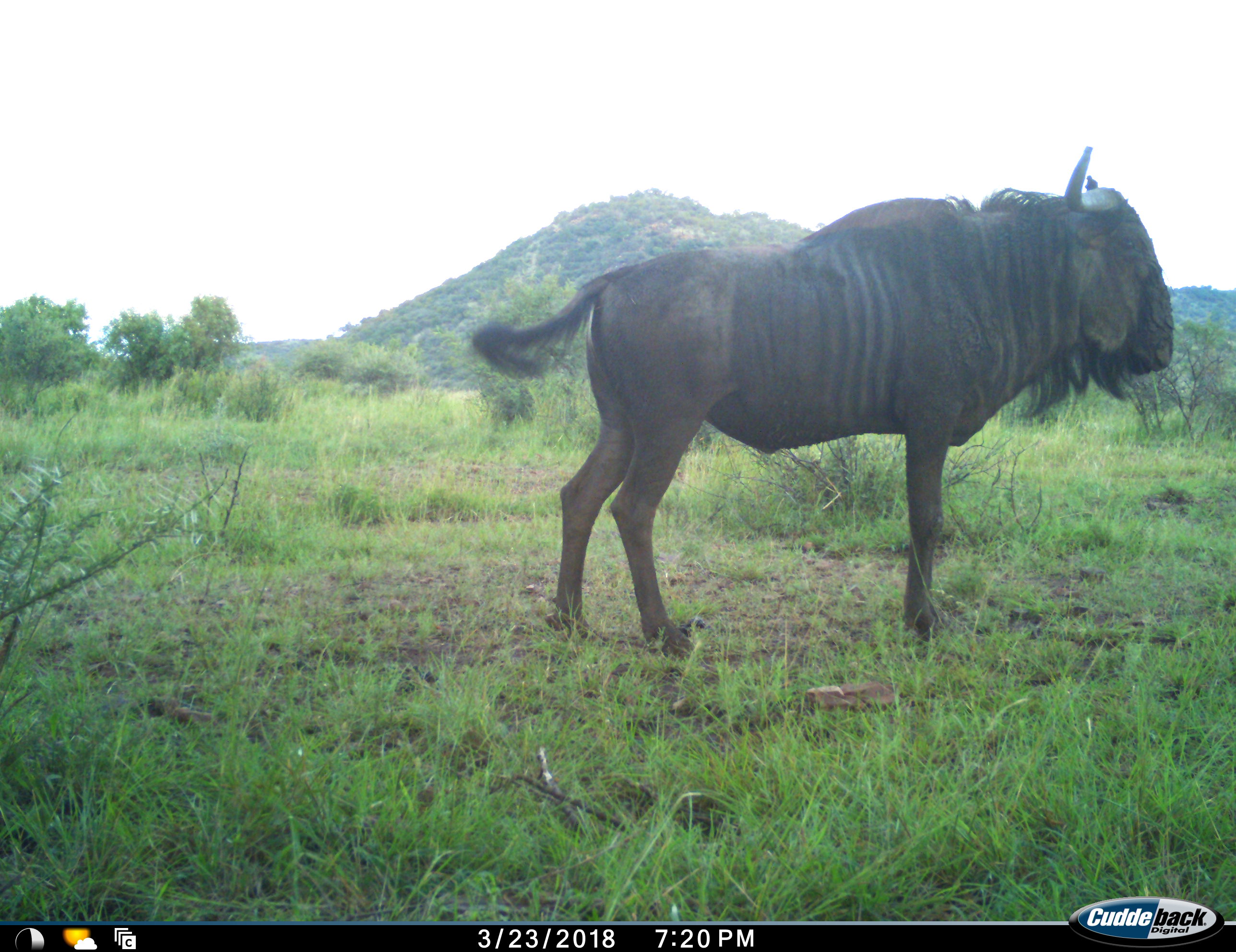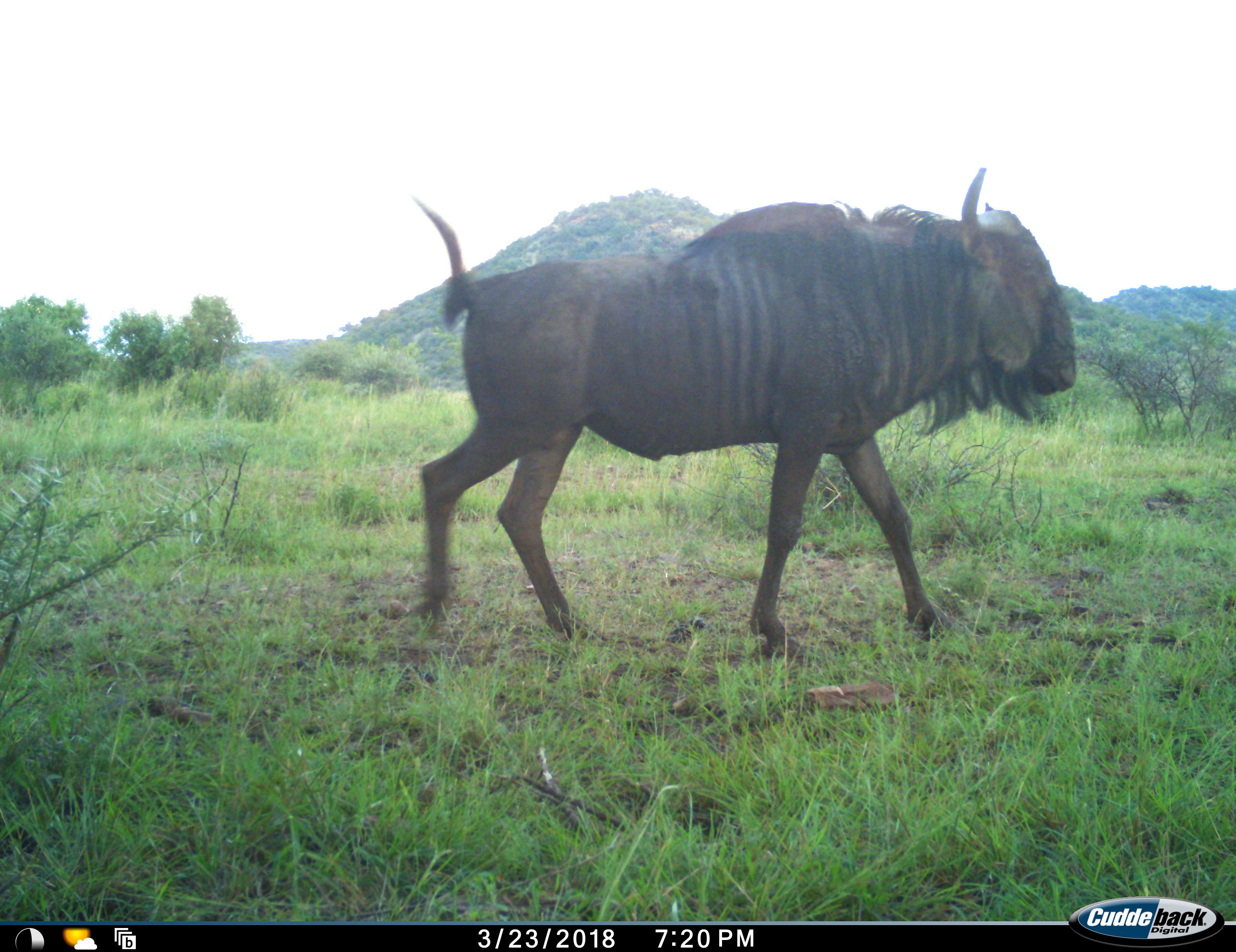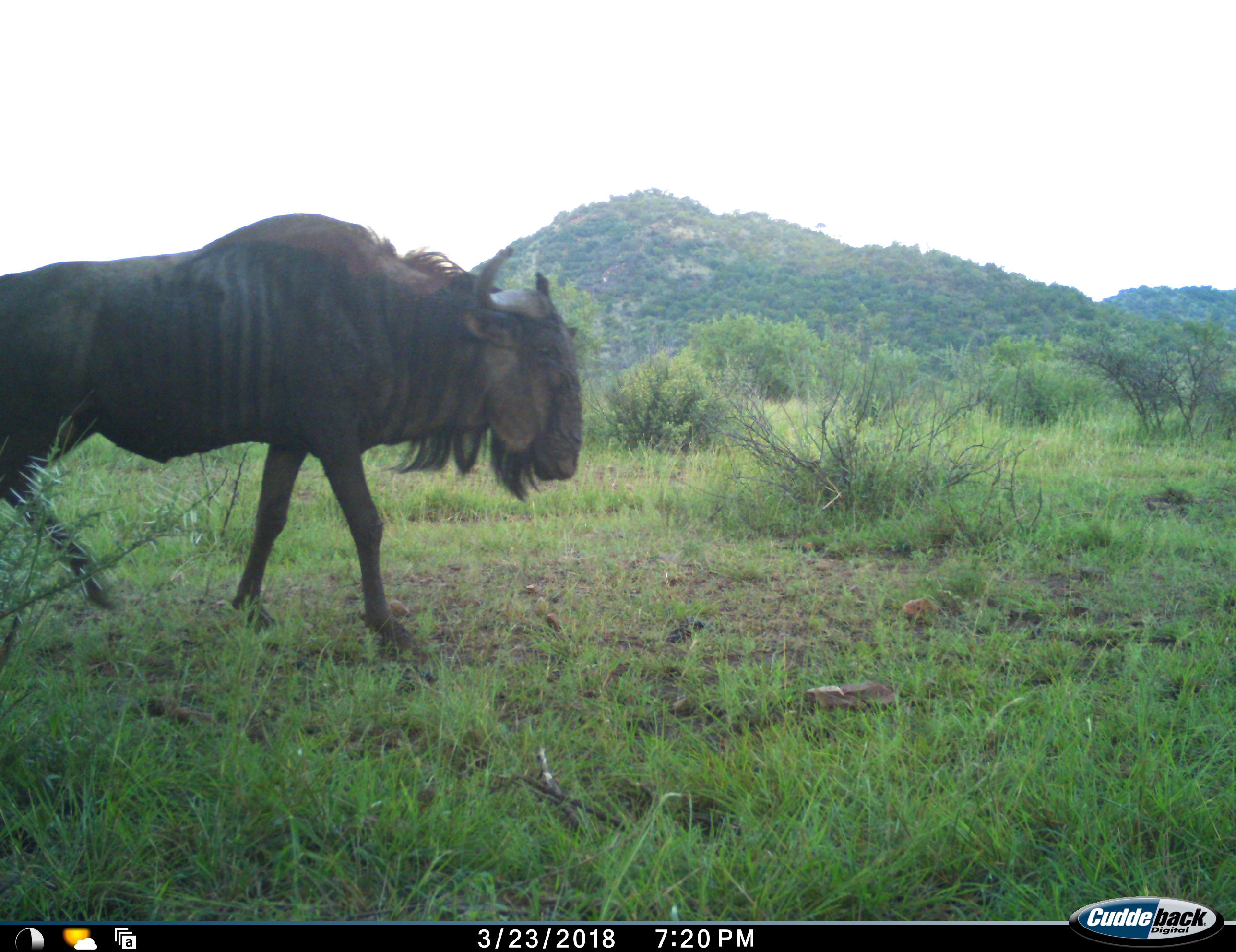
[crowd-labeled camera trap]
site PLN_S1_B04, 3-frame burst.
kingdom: Animalia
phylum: Chordata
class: Mammalia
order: Artiodactyla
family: Bovidae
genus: Connochaetes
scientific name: Connochaetes taurinus taurinus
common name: blue wildebeest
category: wildebeestblue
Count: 1.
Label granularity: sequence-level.